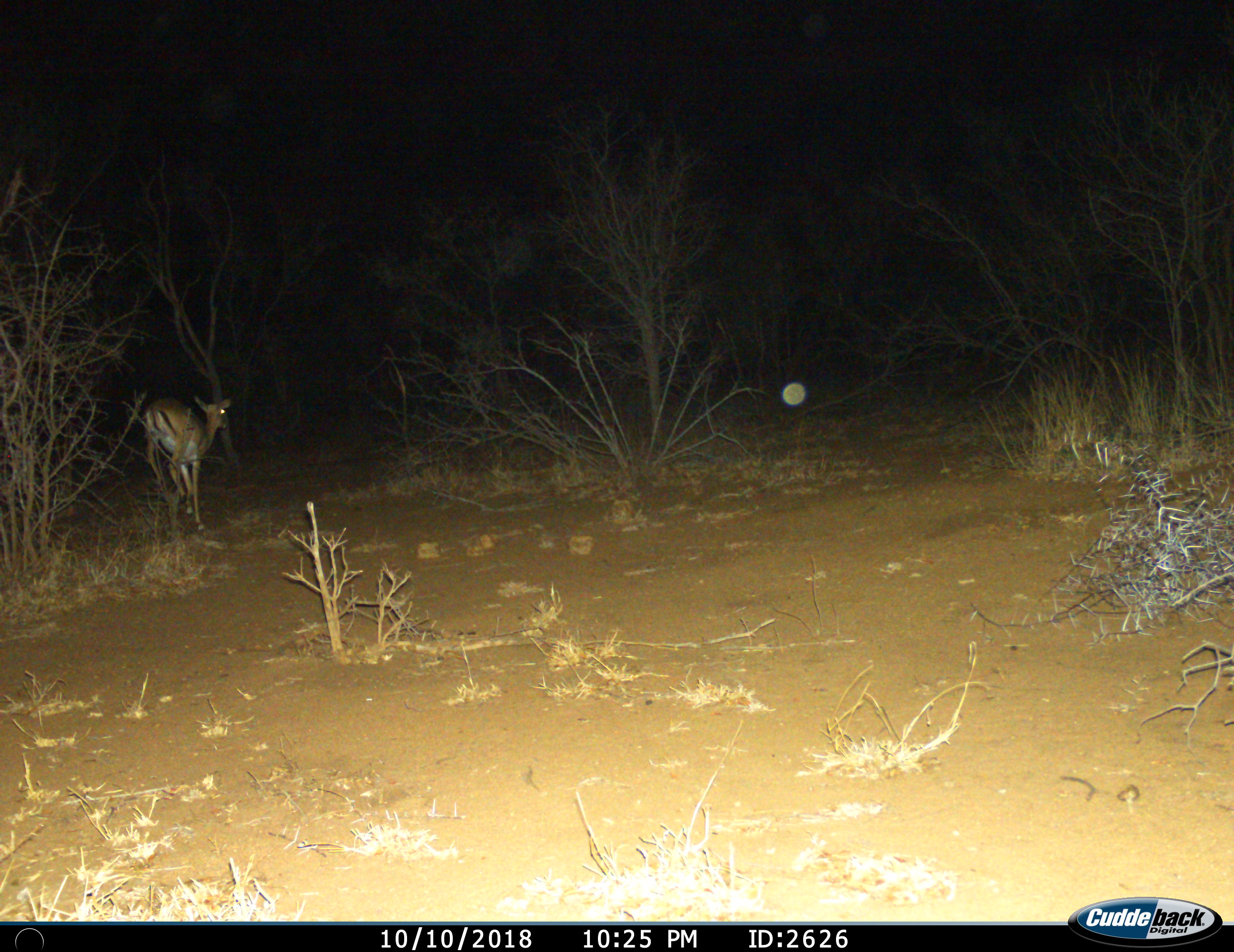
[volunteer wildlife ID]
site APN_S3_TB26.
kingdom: Animalia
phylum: Chordata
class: Mammalia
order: Artiodactyla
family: Bovidae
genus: Aepyceros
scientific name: Aepyceros melampus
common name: impala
Impala (Aepyceros melampus), count 1. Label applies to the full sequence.